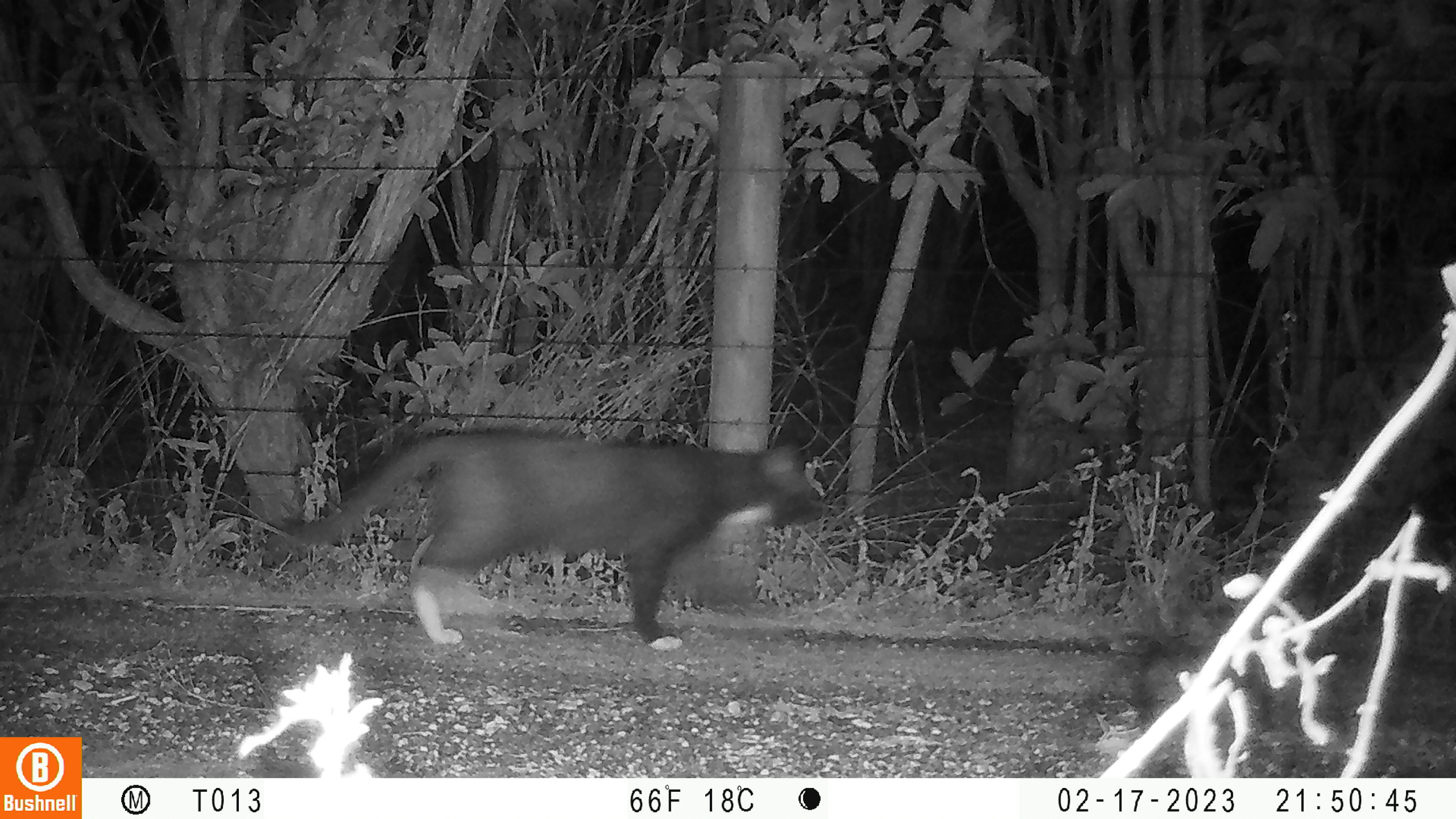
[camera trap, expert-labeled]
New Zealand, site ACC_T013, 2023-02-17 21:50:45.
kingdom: Animalia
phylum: Chordata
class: Mammalia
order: Carnivora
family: Felidae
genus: Felis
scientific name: Felis catus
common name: domestic cat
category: cat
Cat (domestic cat) (Felis catus).